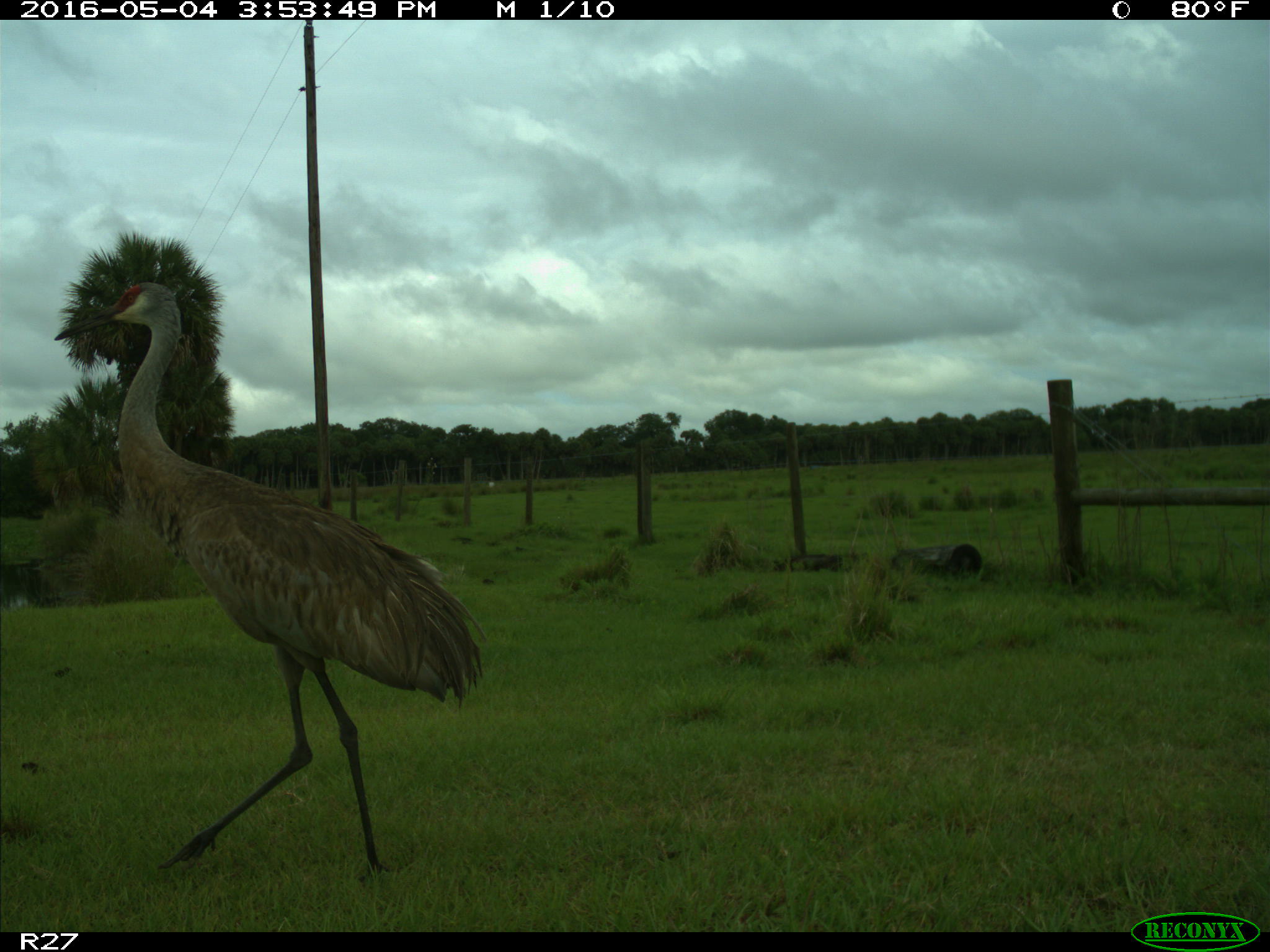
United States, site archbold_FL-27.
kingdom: Animalia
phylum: Chordata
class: Aves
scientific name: Aves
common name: birds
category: unidentified bird